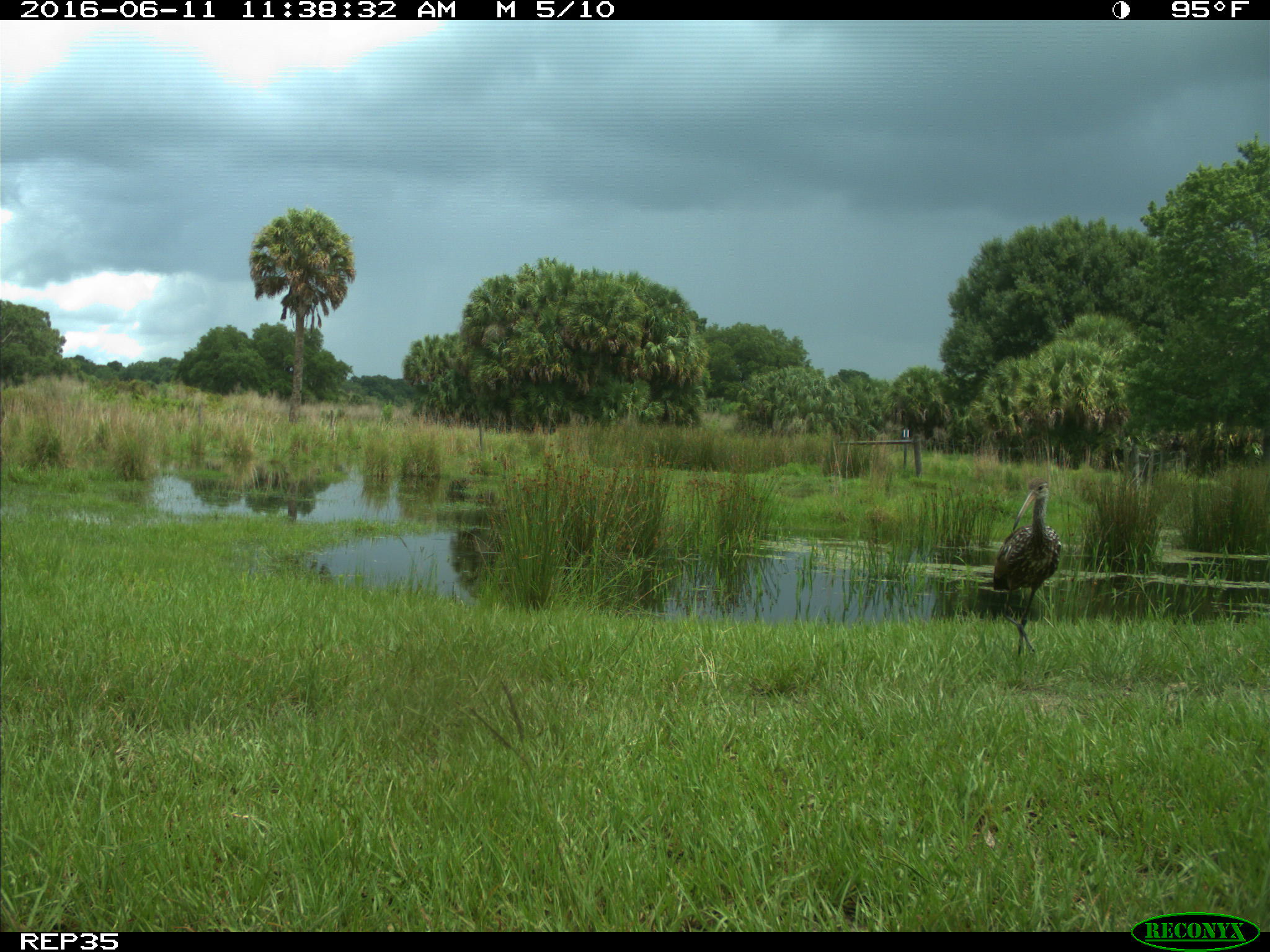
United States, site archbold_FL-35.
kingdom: Animalia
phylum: Chordata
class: Aves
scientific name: Aves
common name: birds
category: unidentified bird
Unidentified bird (birds) (Aves).